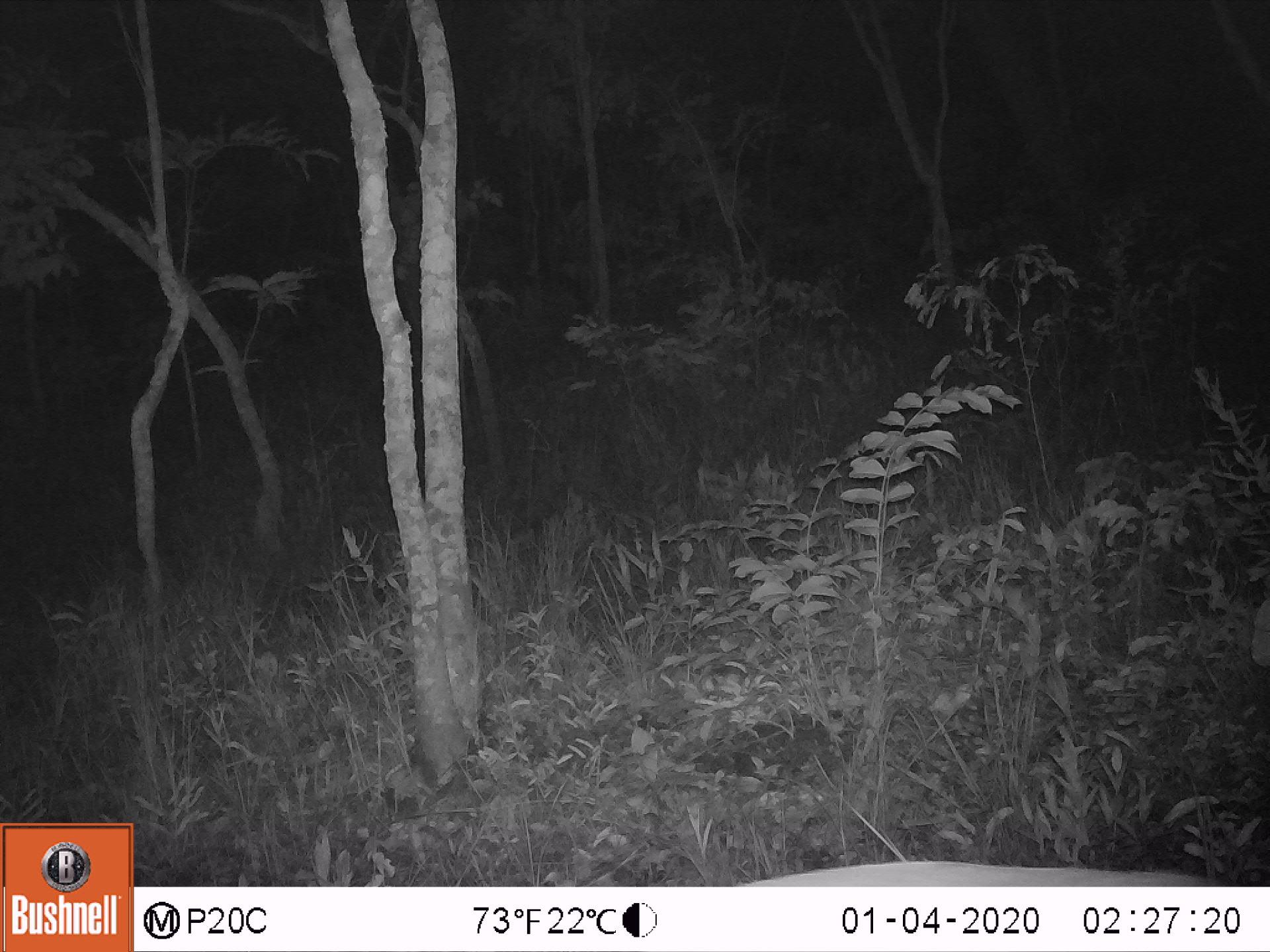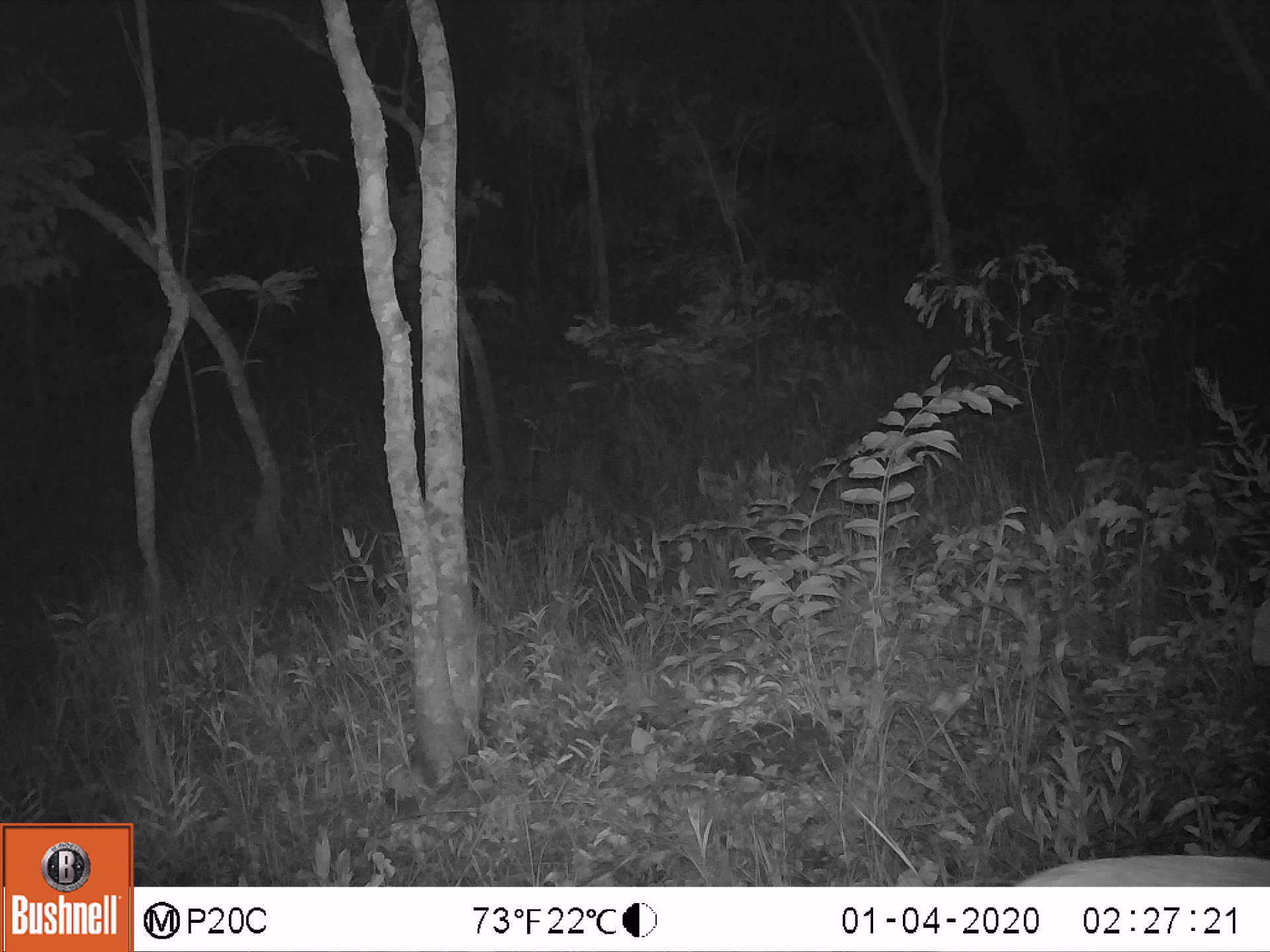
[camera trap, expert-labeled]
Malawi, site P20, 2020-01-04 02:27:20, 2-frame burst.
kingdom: Animalia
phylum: Chordata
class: Mammalia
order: Artiodactyla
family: Bovidae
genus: Tragelaphus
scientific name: Tragelaphus sylvaticus sylvaticus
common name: cape bushbuck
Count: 1.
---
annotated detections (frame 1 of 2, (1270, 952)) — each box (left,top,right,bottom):
cape bushbuck: (743,856,1201,883)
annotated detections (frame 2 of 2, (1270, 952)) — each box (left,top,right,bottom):
cape bushbuck: (1009,842,1264,885)